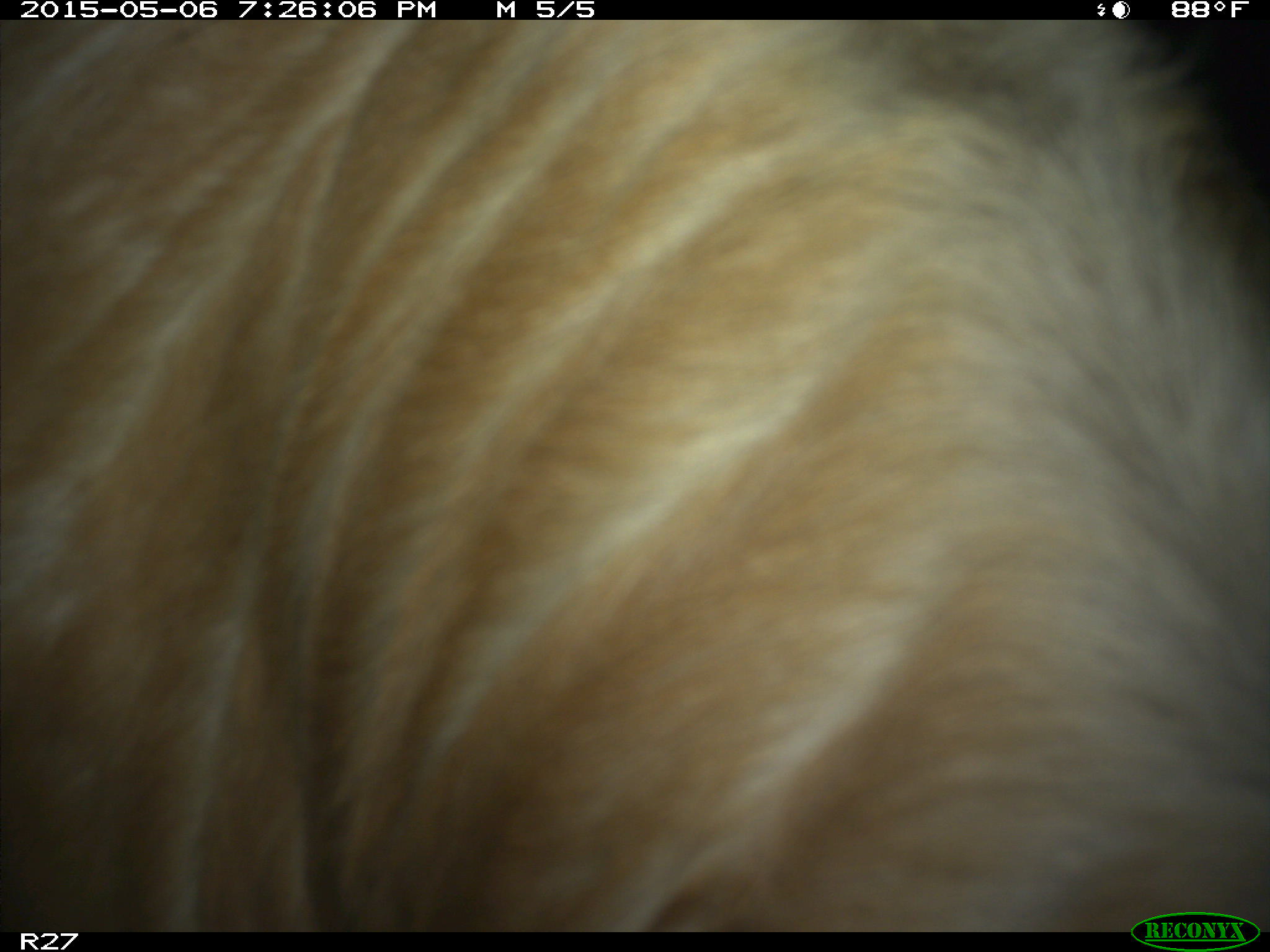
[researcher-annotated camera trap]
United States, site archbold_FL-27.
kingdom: Animalia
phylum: Chordata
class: Mammalia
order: Artiodactyla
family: Bovidae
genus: Bos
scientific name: Bos taurus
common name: domestic cow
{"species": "Bos taurus (domestic cow)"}